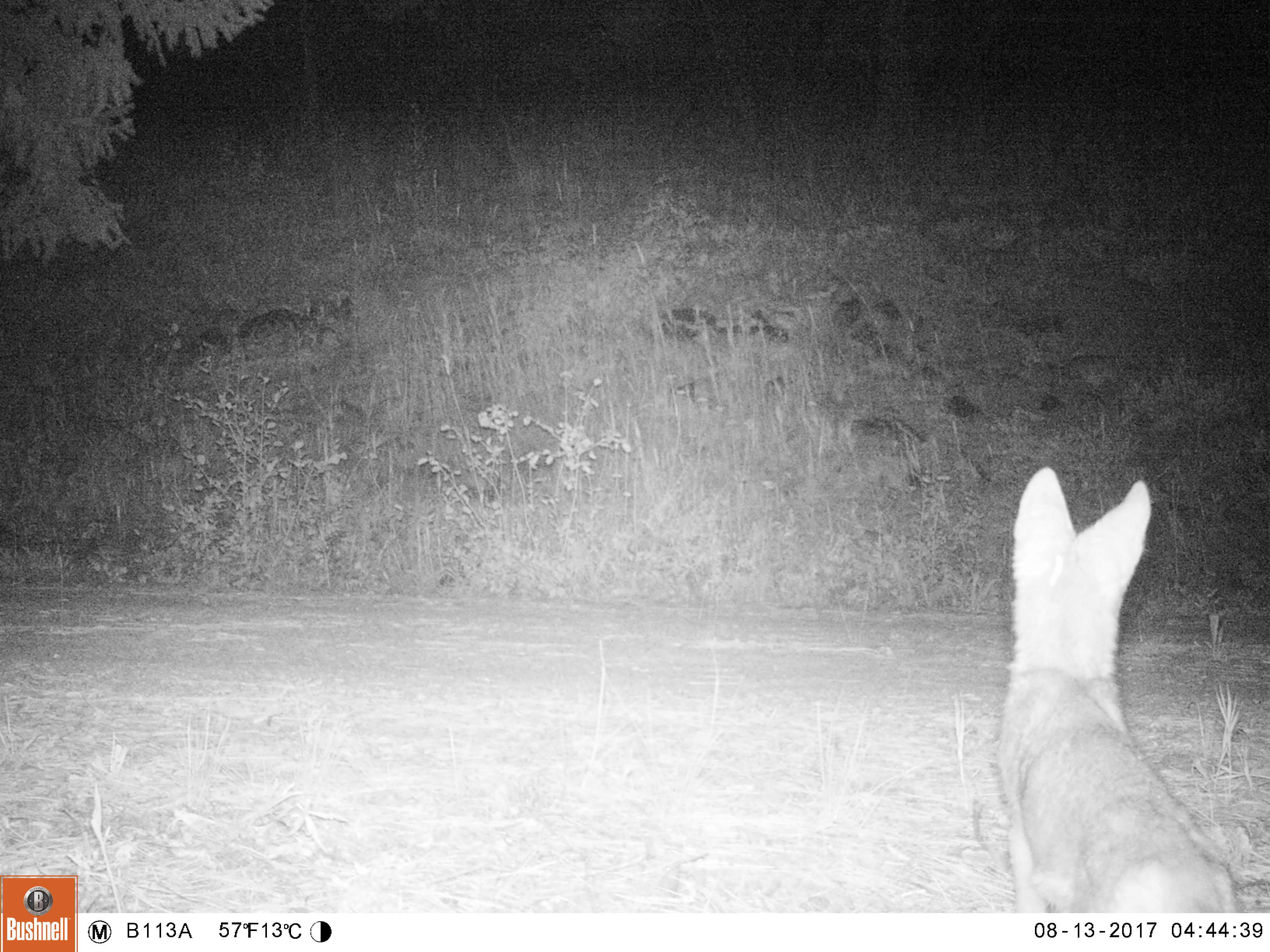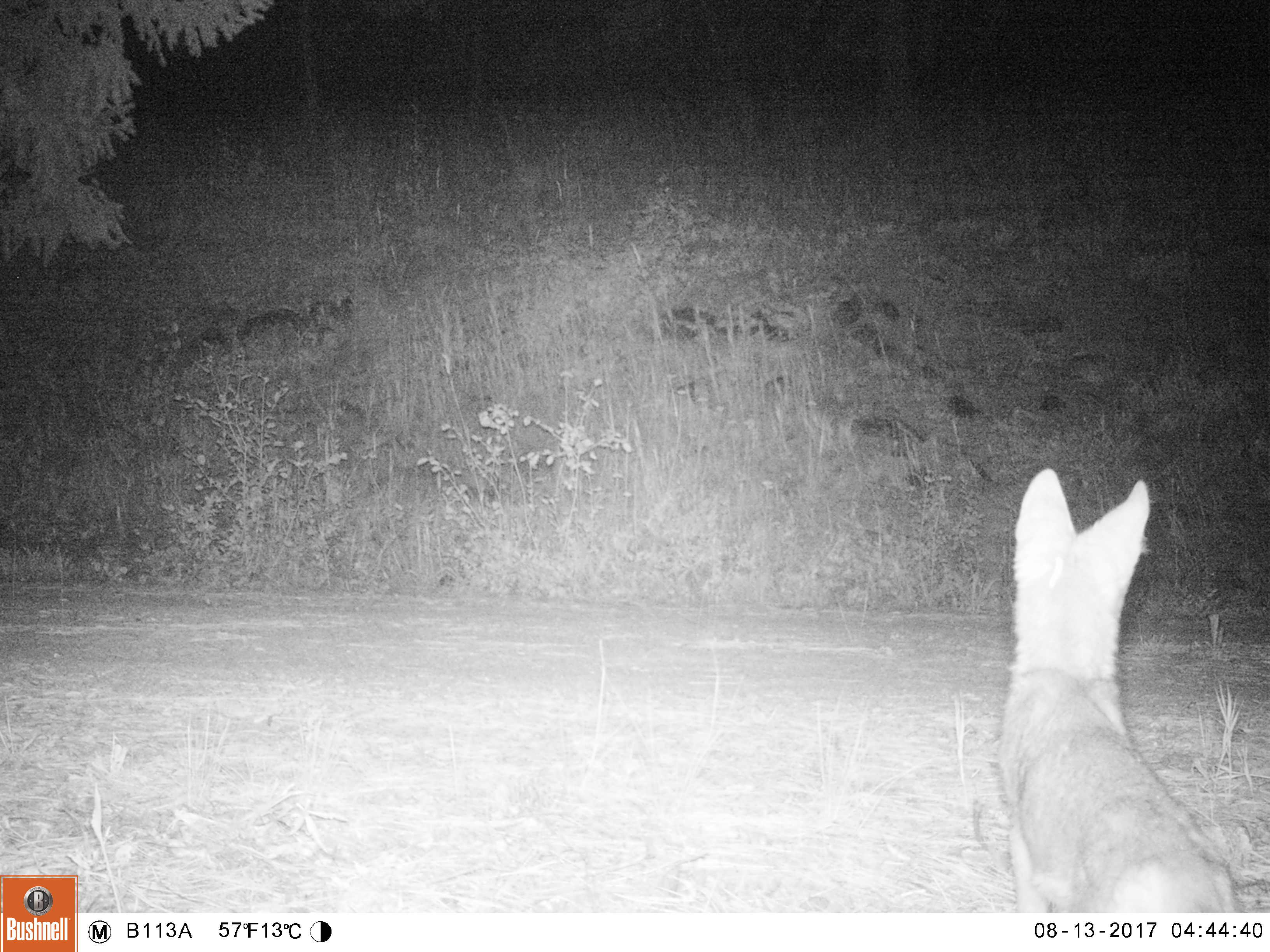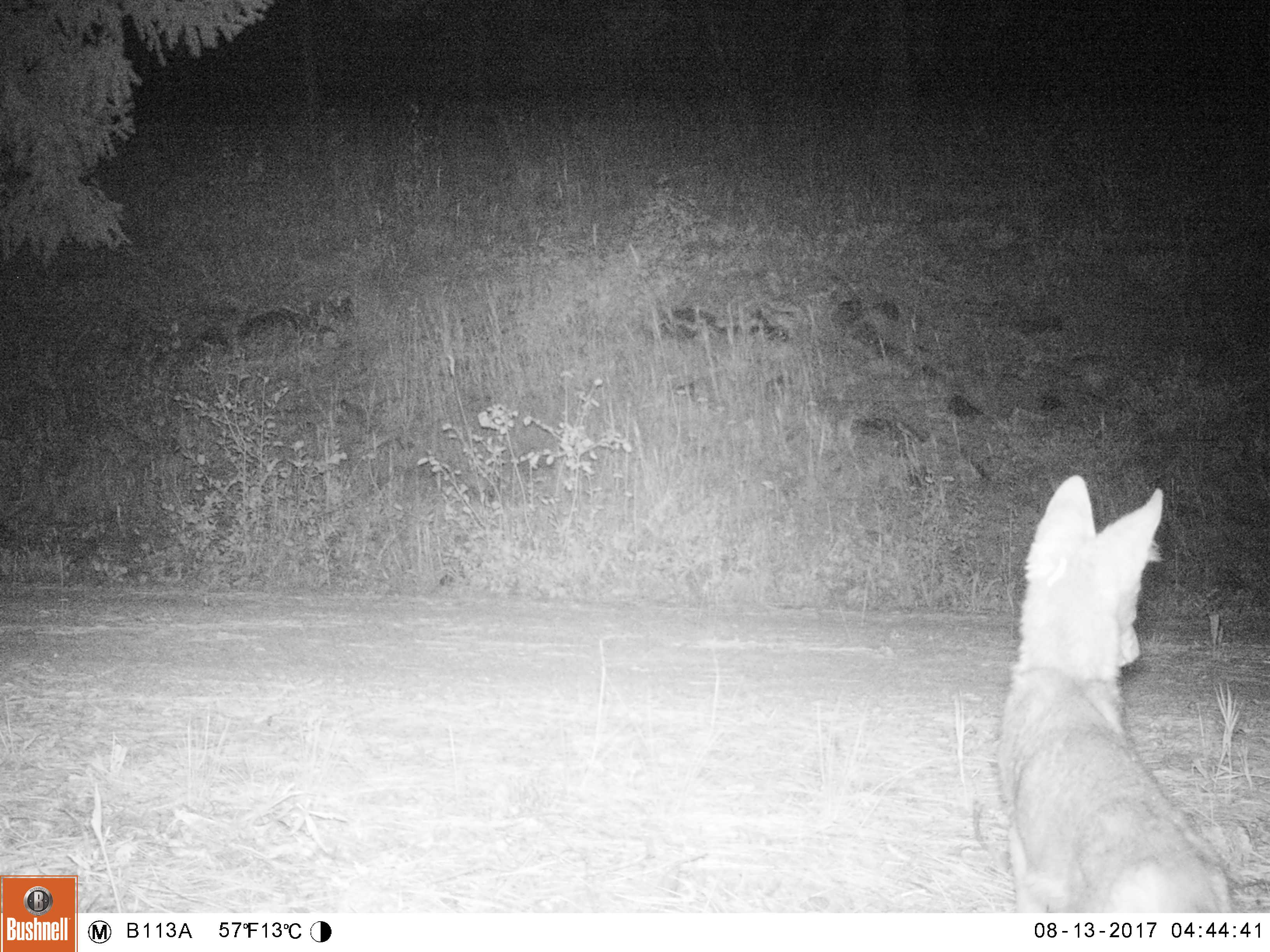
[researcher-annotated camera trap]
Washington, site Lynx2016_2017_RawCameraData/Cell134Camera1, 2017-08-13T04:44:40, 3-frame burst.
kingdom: Animalia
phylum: Chordata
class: Mammalia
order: Carnivora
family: Canidae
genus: Canis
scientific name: Canis latrans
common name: coyote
Canis latrans (coyote). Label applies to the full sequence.